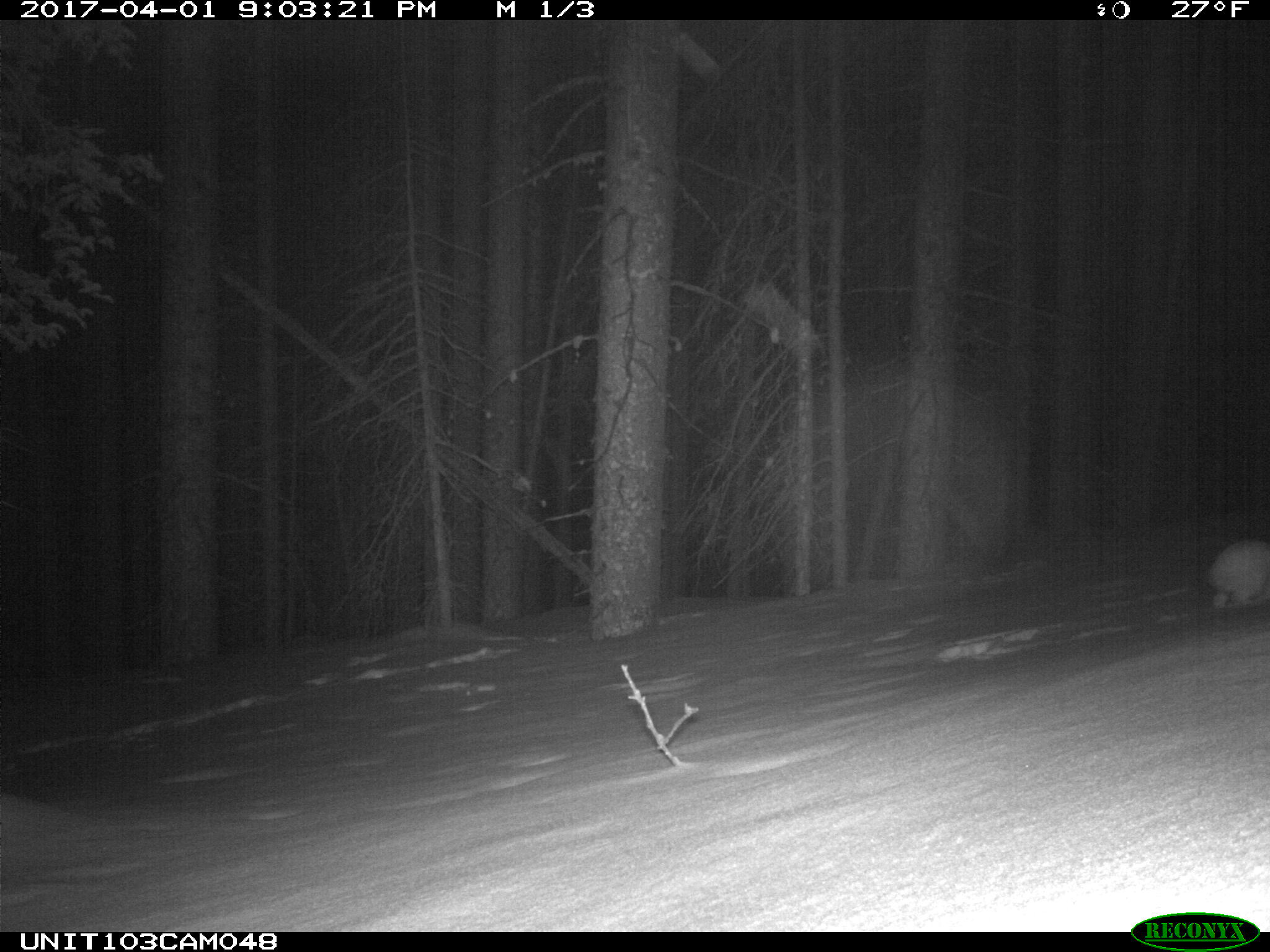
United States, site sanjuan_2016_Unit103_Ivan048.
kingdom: Animalia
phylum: Chordata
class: Mammalia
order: Lagomorpha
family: Leporidae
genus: Lepus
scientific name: Lepus americanus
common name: snowshoe hare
Lepus americanus (snowshoe hare).